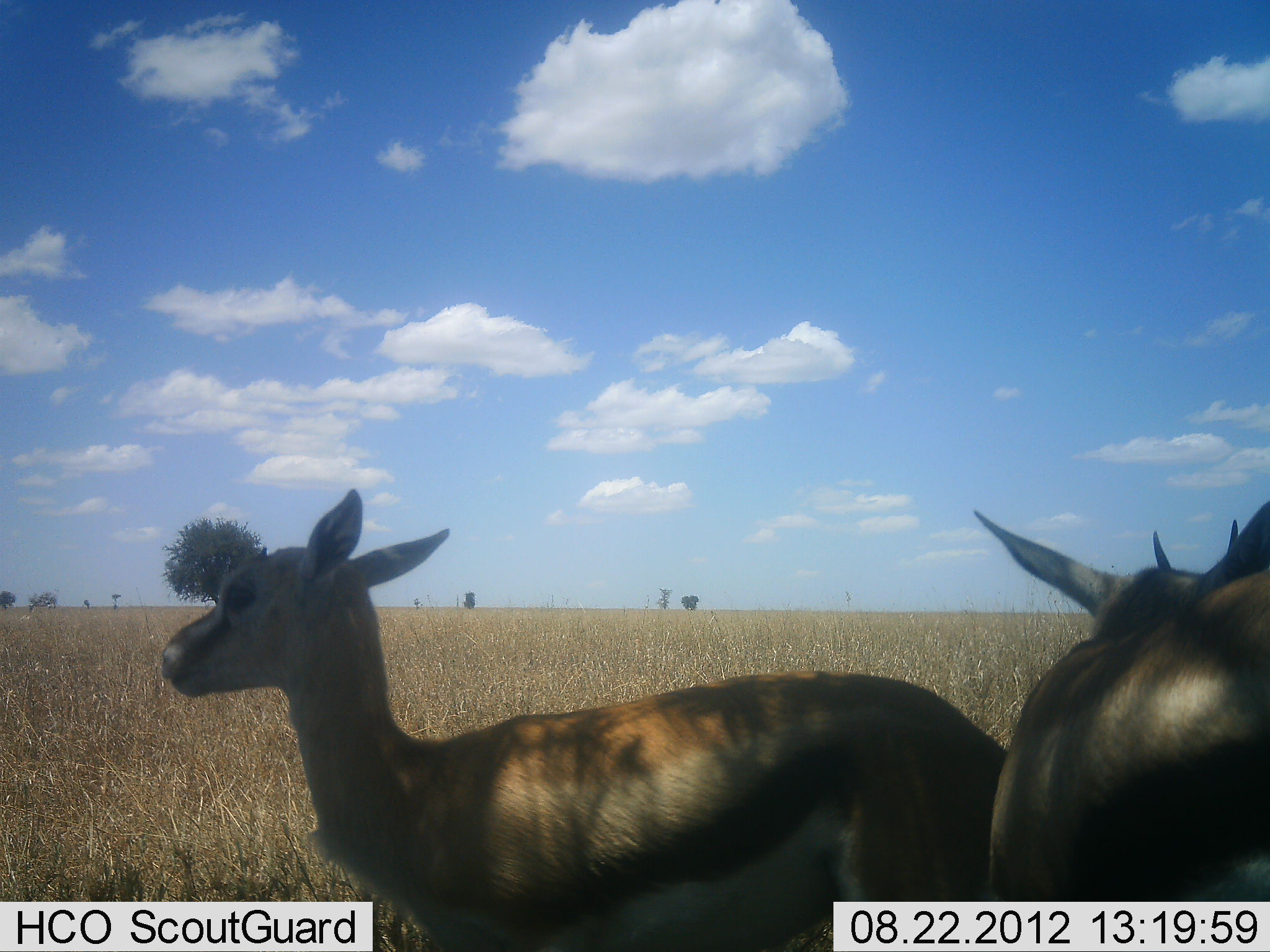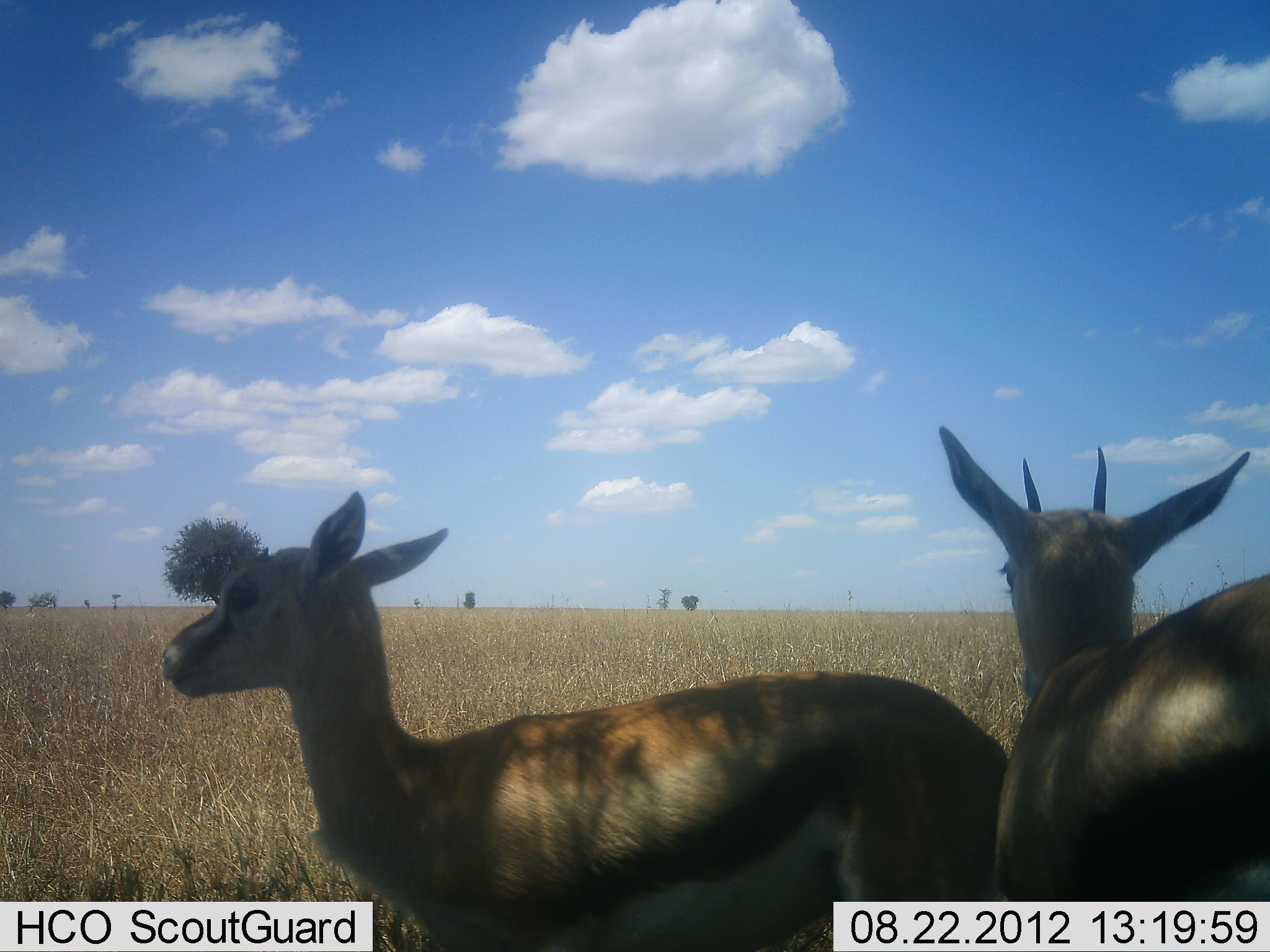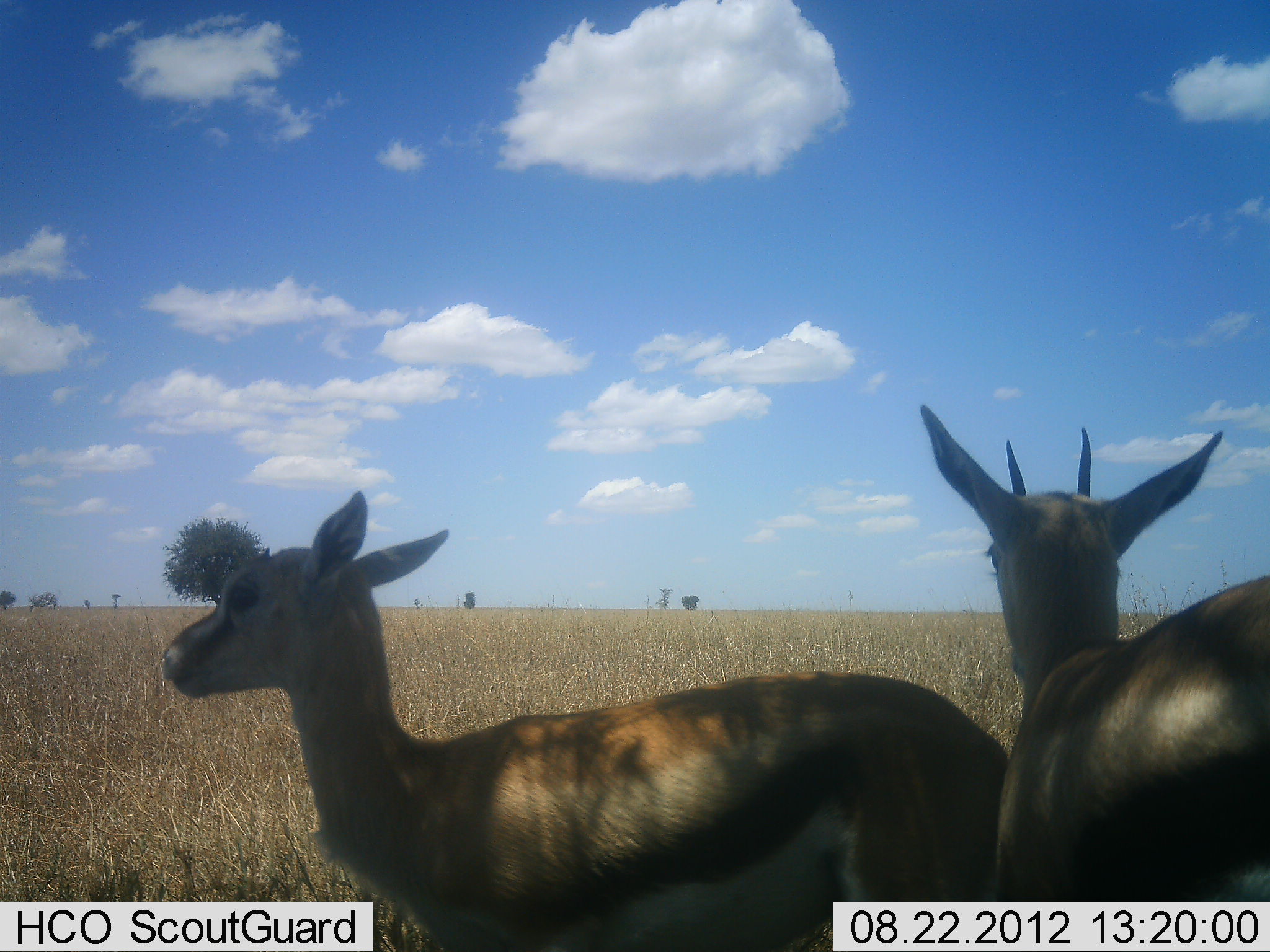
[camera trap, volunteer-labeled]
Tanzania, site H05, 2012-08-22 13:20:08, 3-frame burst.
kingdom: Animalia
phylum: Chordata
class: Mammalia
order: Artiodactyla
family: Bovidae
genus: Eudorcas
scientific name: Eudorcas thomsonii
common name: thomson's gazelle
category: gazellethomsons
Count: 2.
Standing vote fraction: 100%.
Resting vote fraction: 0%.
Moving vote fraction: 0%.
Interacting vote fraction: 0%.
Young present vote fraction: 20%.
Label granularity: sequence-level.